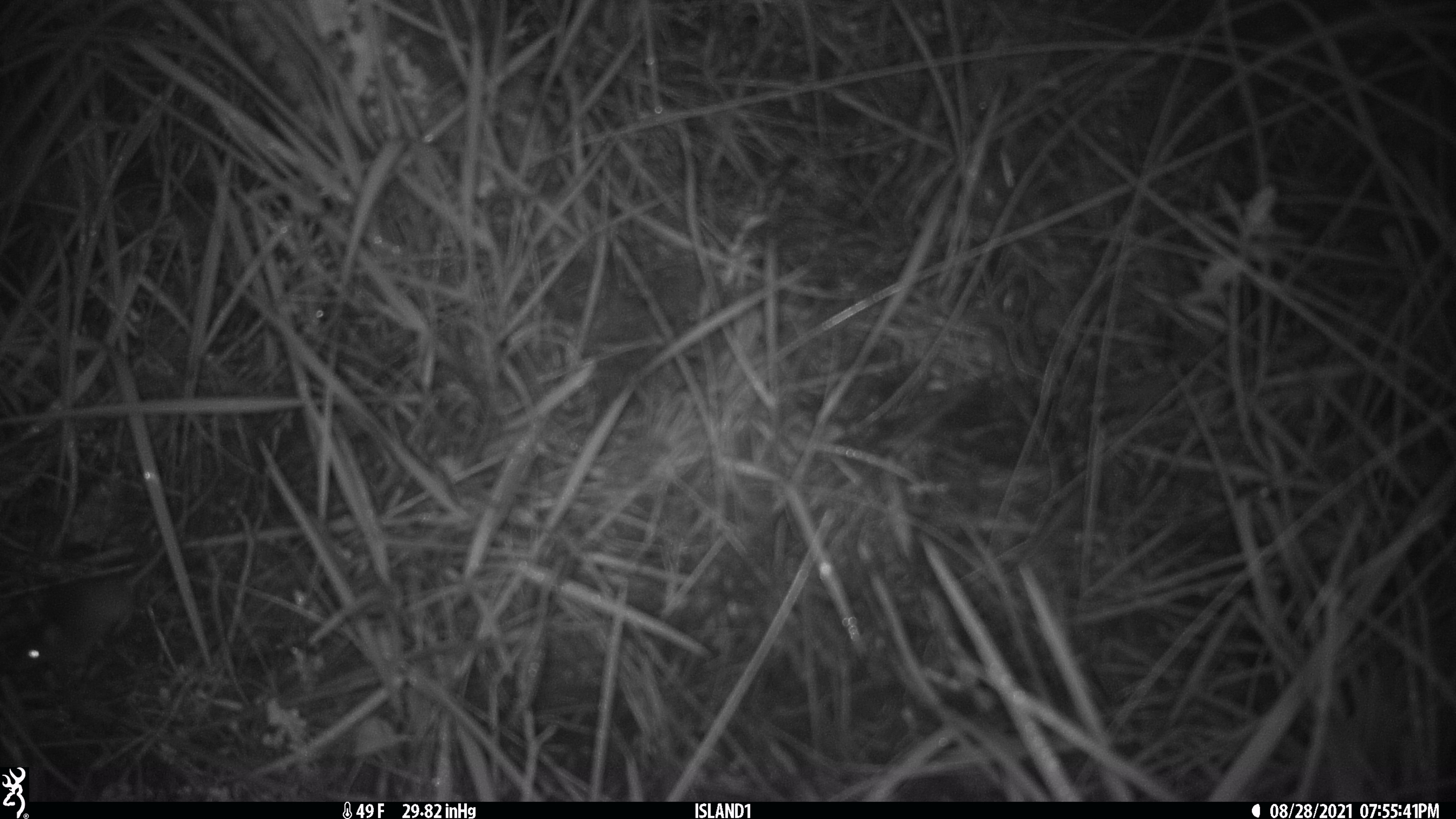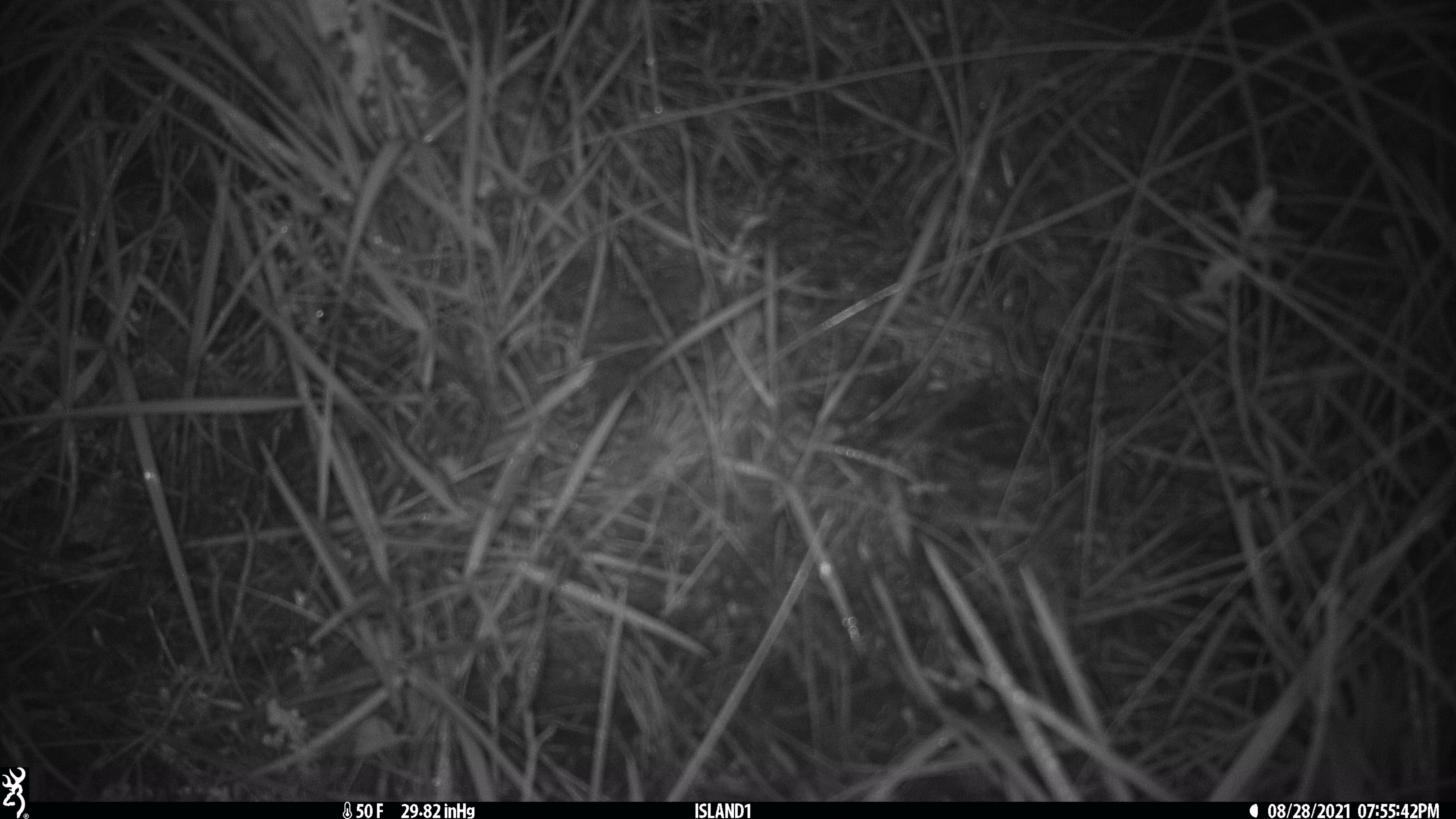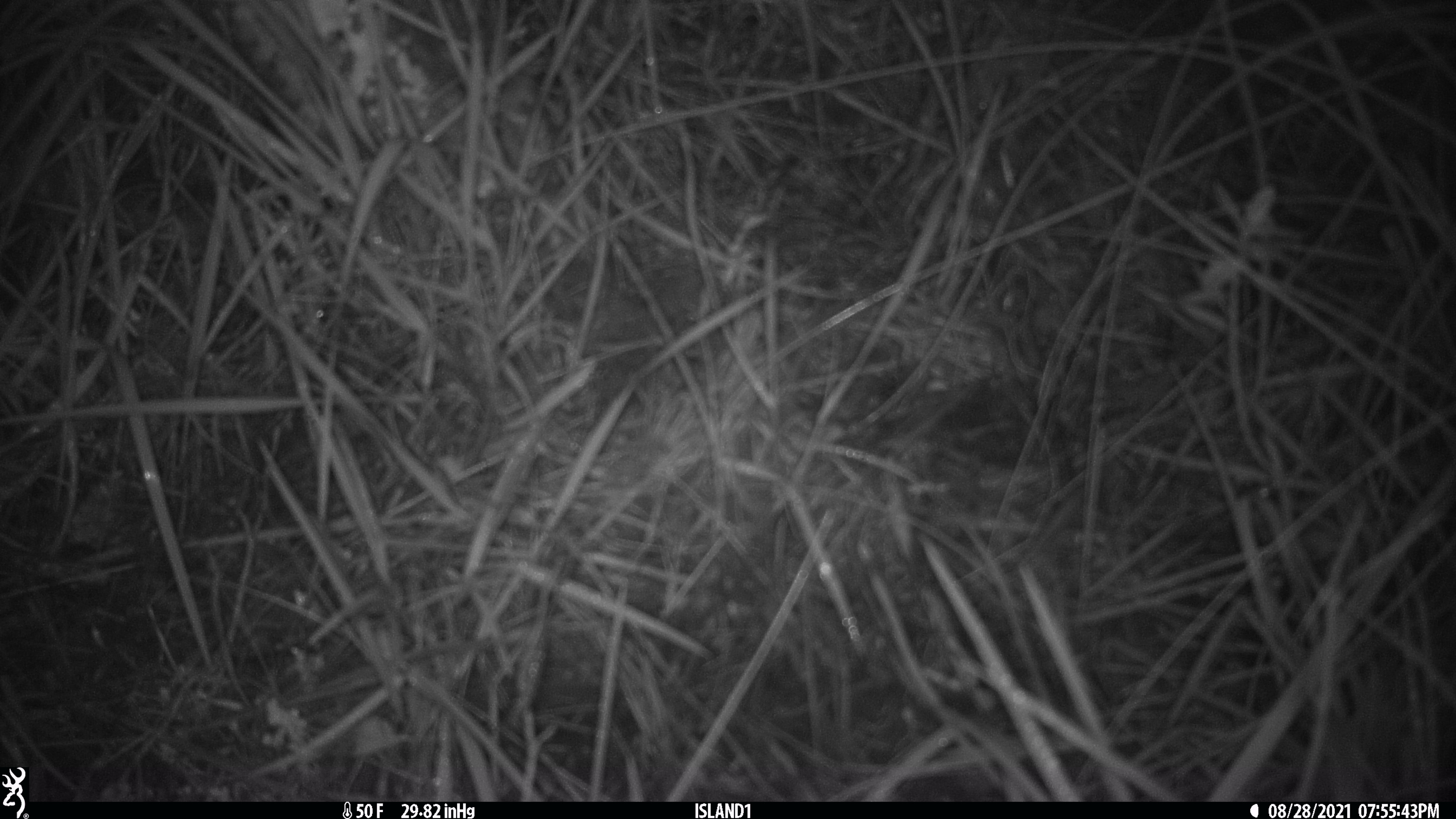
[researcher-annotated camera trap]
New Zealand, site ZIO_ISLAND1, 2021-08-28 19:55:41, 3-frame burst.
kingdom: Animalia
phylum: Chordata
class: Mammalia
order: Rodentia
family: Muridae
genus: Mus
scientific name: Mus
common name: mouse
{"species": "mouse (Mus)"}